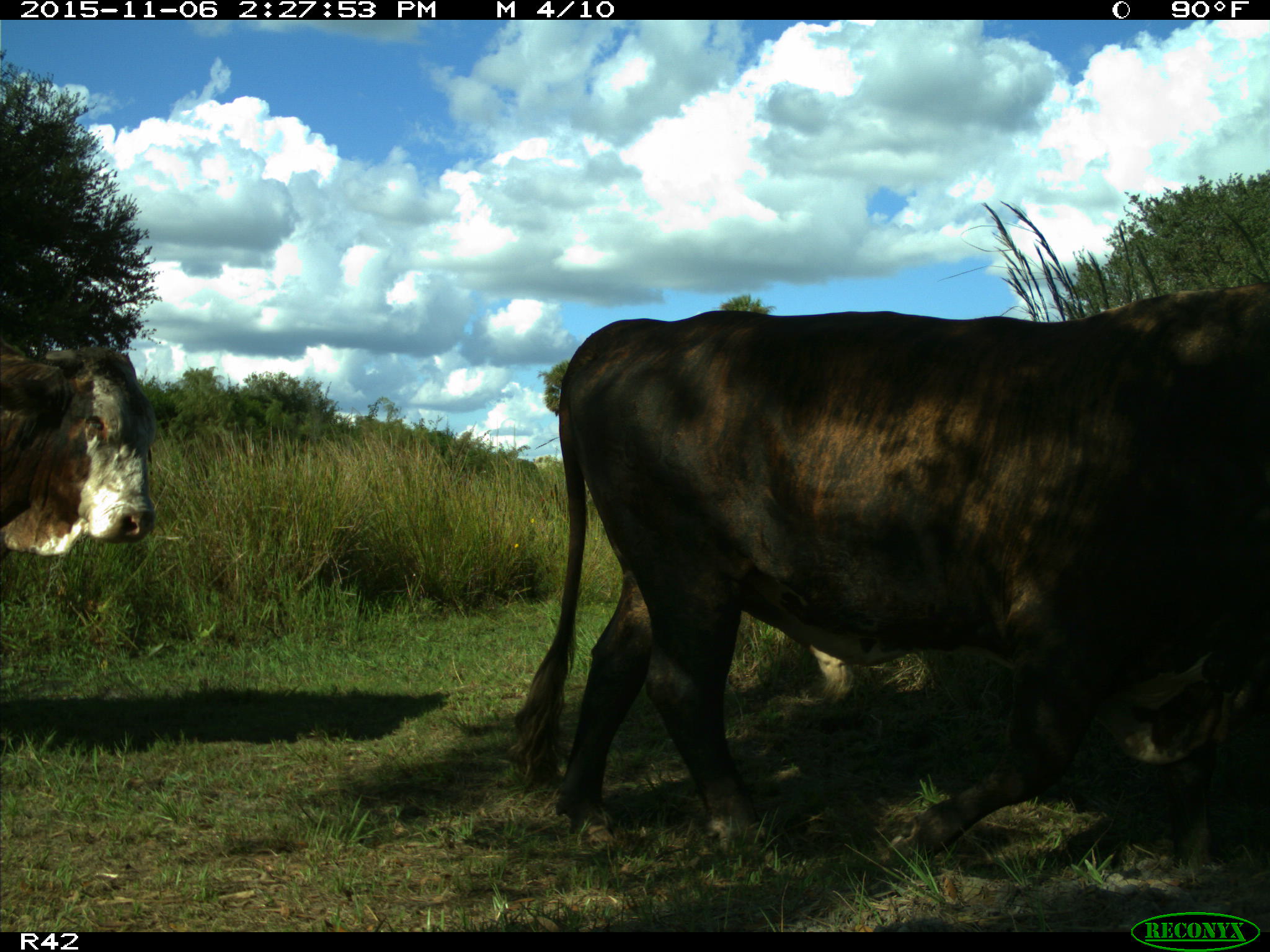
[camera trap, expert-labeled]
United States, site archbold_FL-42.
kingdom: Animalia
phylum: Chordata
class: Mammalia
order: Artiodactyla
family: Bovidae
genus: Bos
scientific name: Bos taurus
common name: domestic cow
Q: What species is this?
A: Bos taurus (domestic cow).